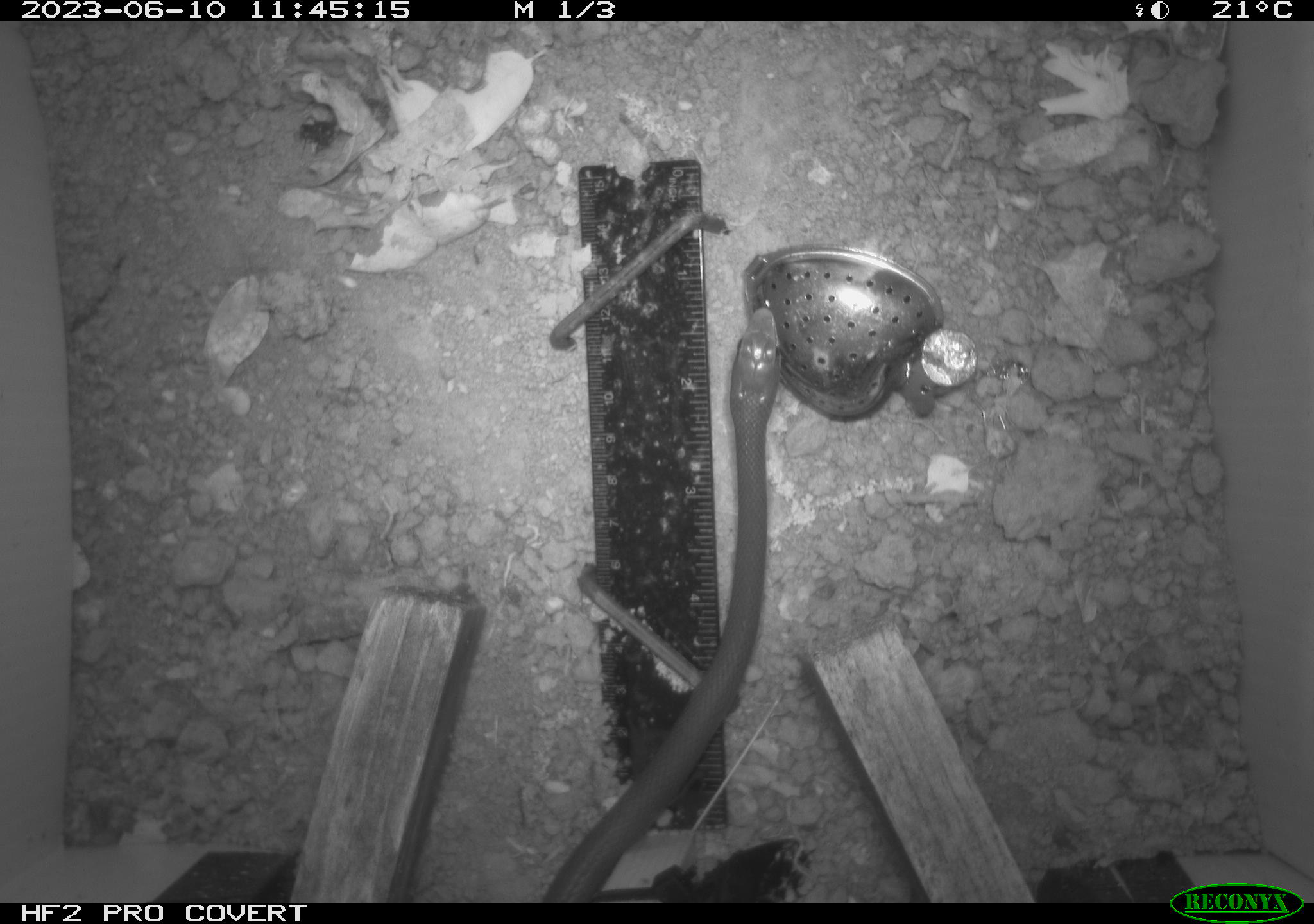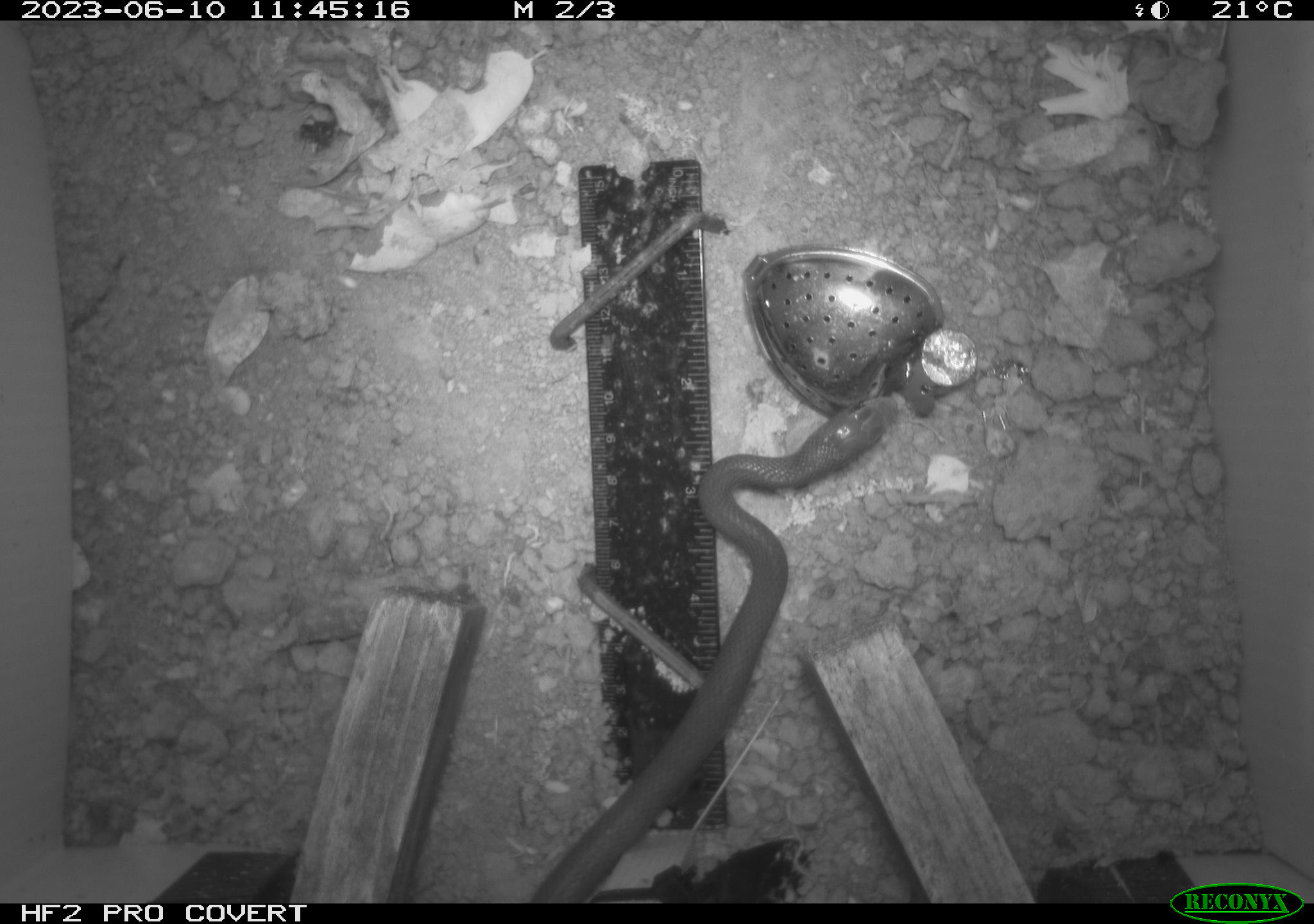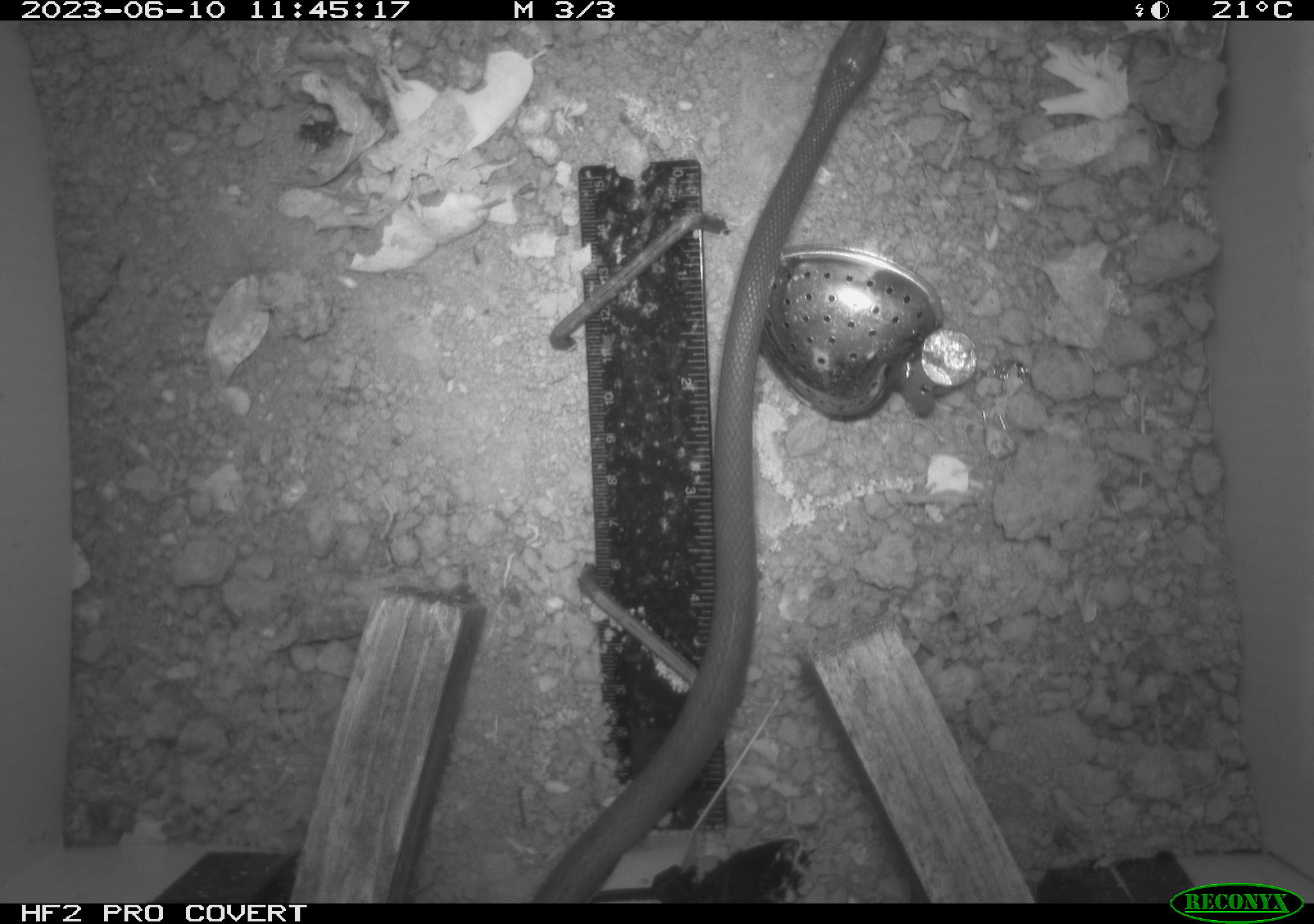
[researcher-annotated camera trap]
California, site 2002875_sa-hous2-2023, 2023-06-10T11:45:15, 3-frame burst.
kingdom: Animalia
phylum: Chordata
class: Reptilia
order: Squamata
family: Colubridae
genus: Coluber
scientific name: Coluber constrictor mormon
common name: western yellow-bellied racer